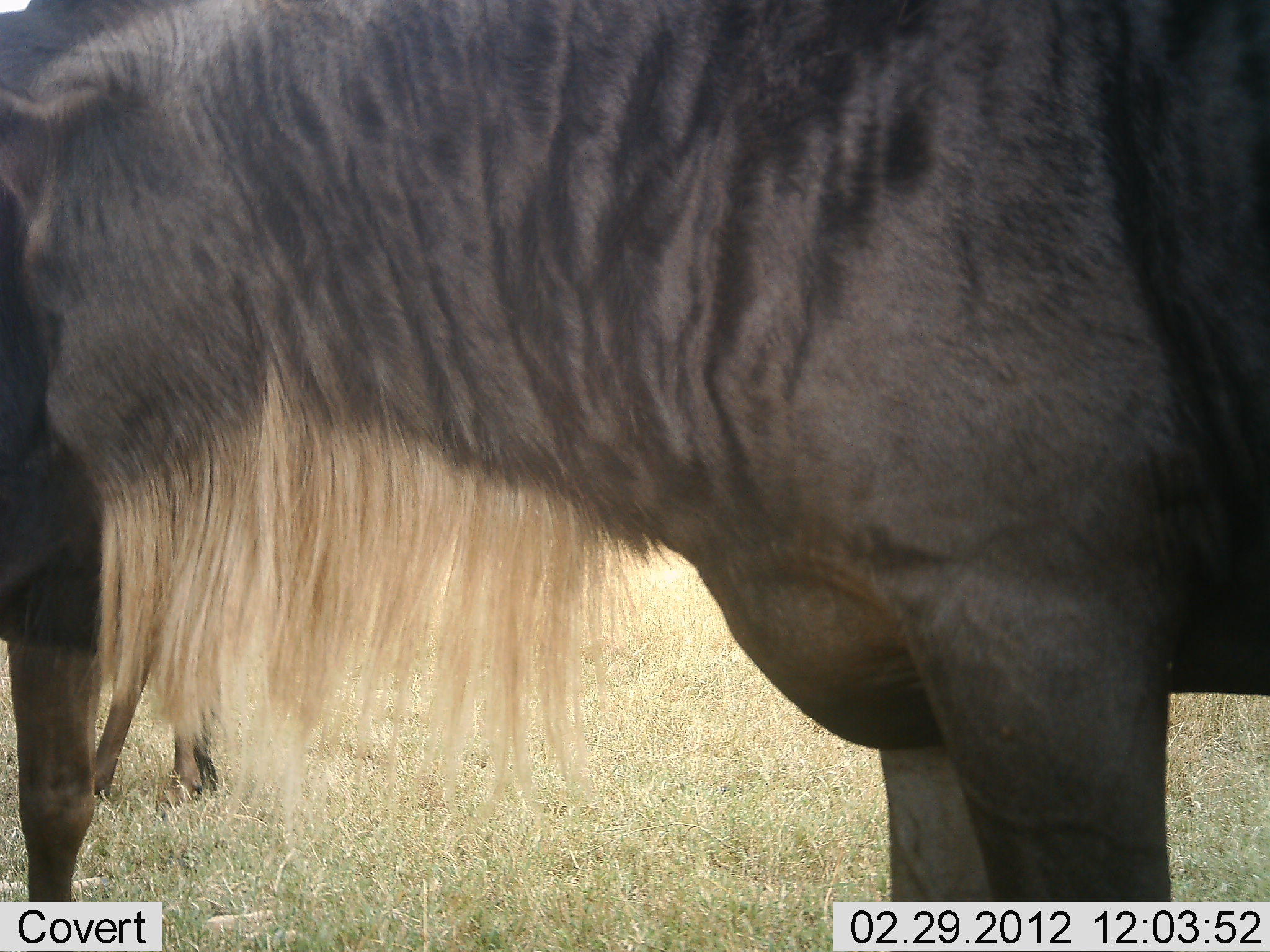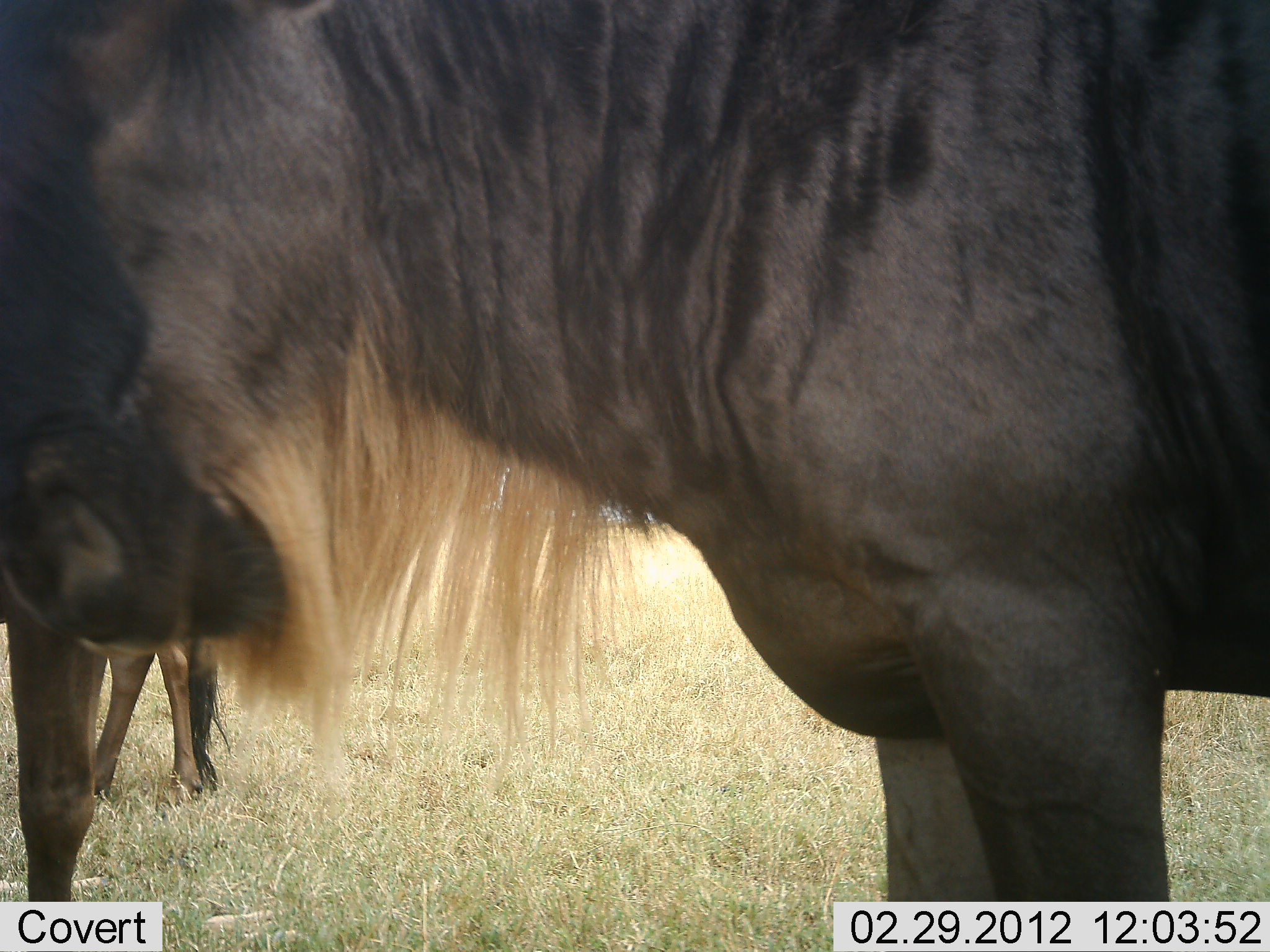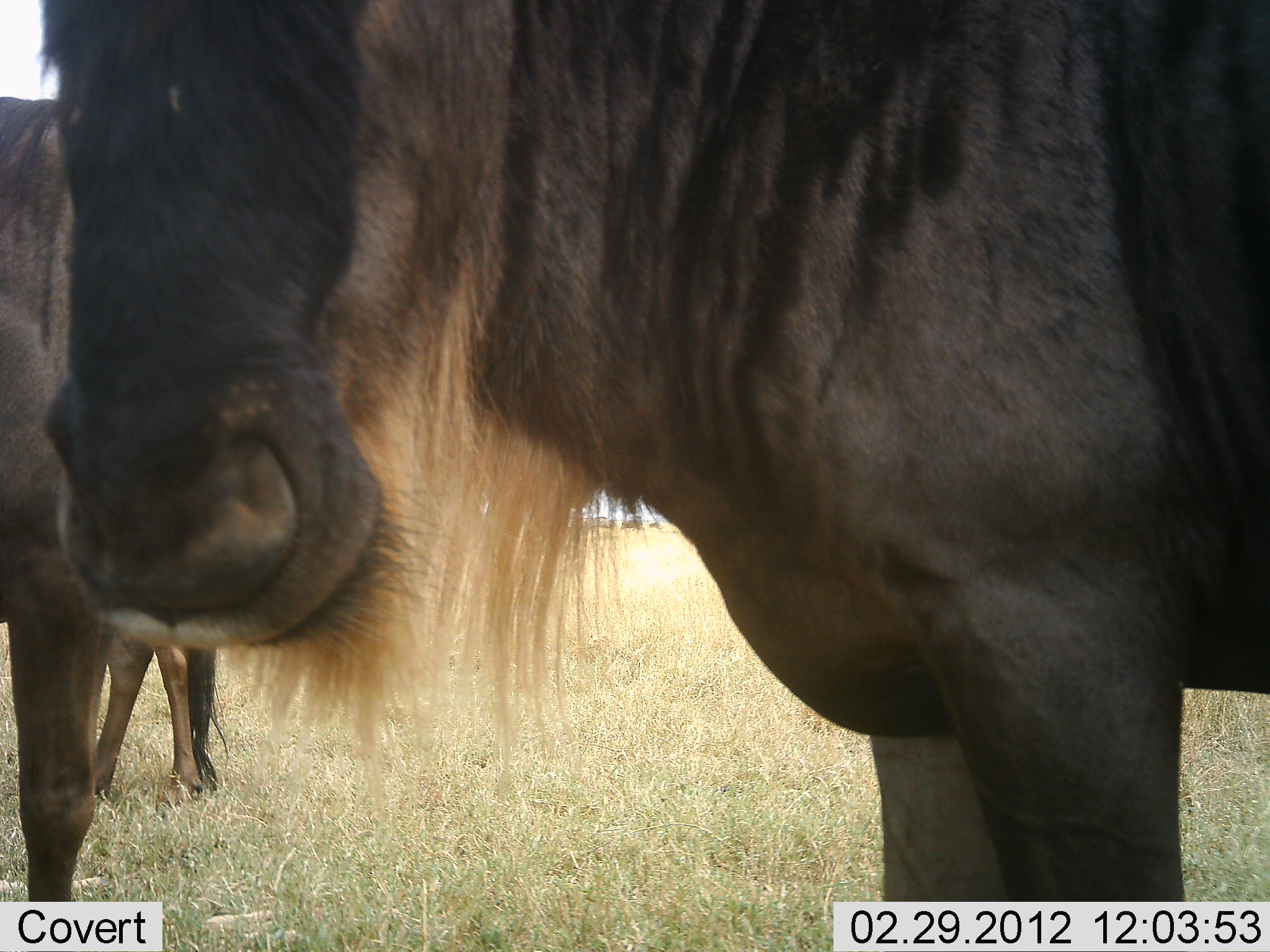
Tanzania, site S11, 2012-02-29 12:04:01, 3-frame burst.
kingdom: Animalia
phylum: Chordata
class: Mammalia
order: Artiodactyla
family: Bovidae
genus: Connochaetes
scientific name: Connochaetes taurinus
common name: blue wildebeest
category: wildebeest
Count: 3.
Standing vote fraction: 100%.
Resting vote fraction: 0%.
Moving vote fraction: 0%.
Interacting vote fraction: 6%.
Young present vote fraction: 0%.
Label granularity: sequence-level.